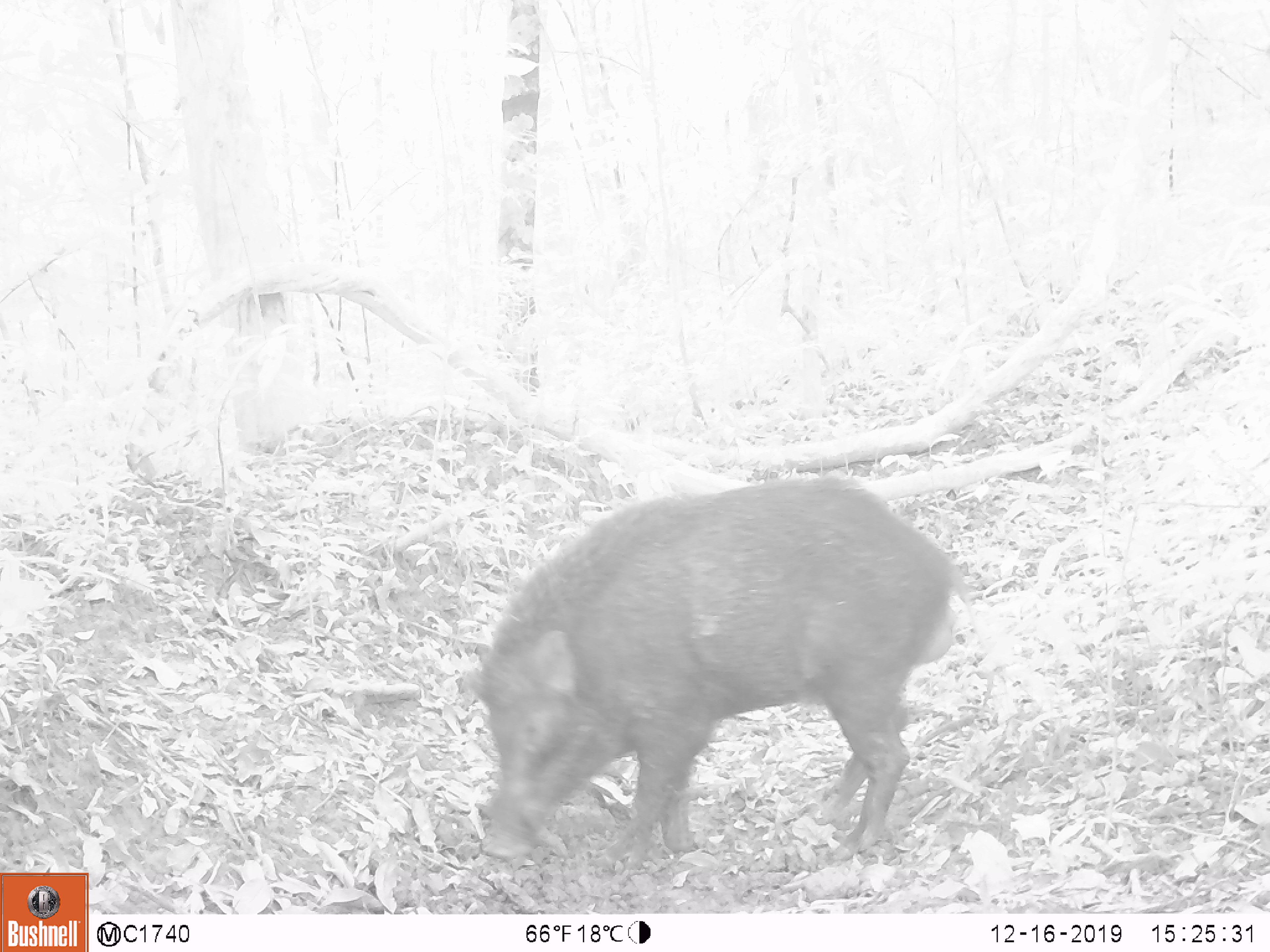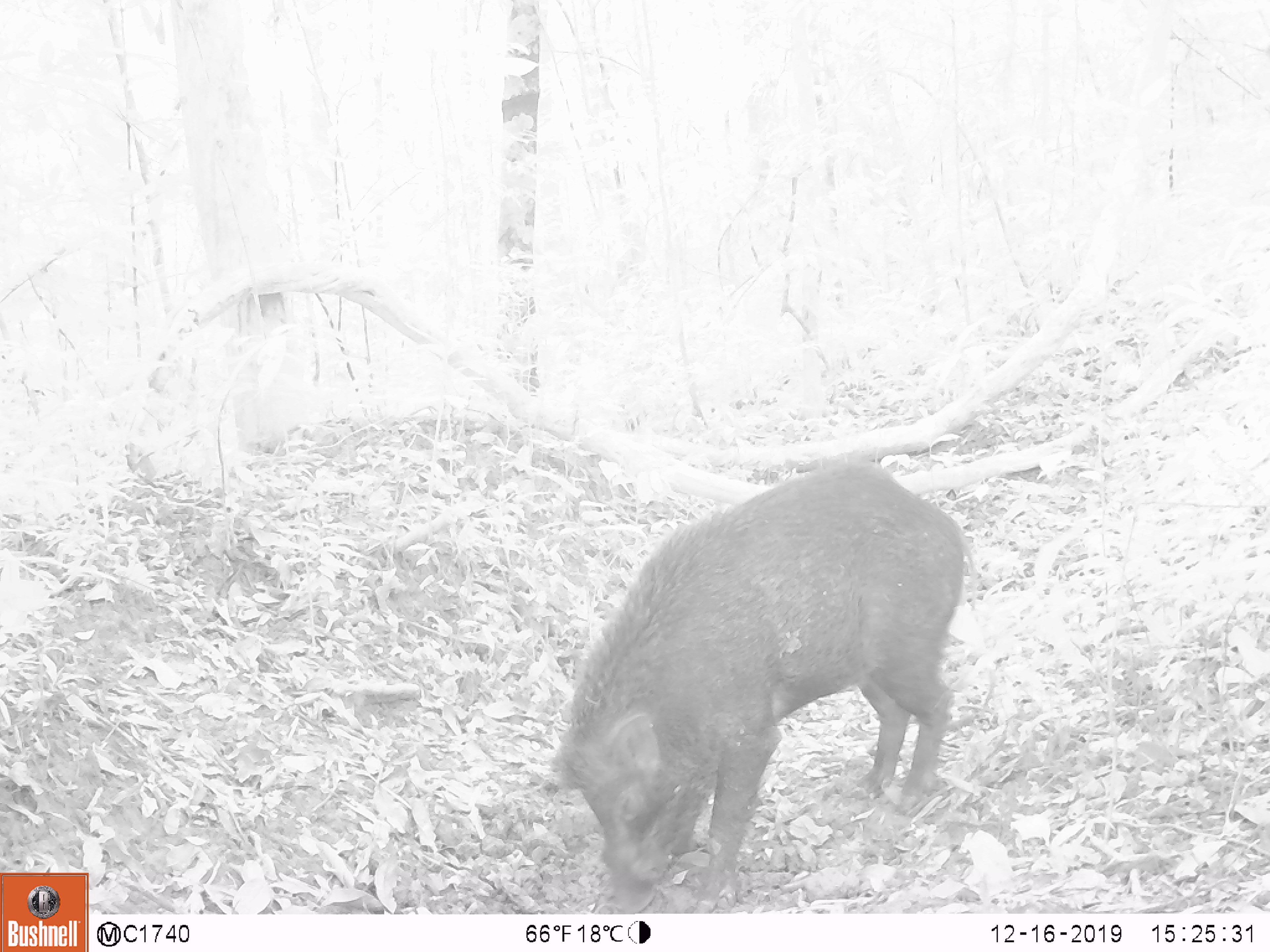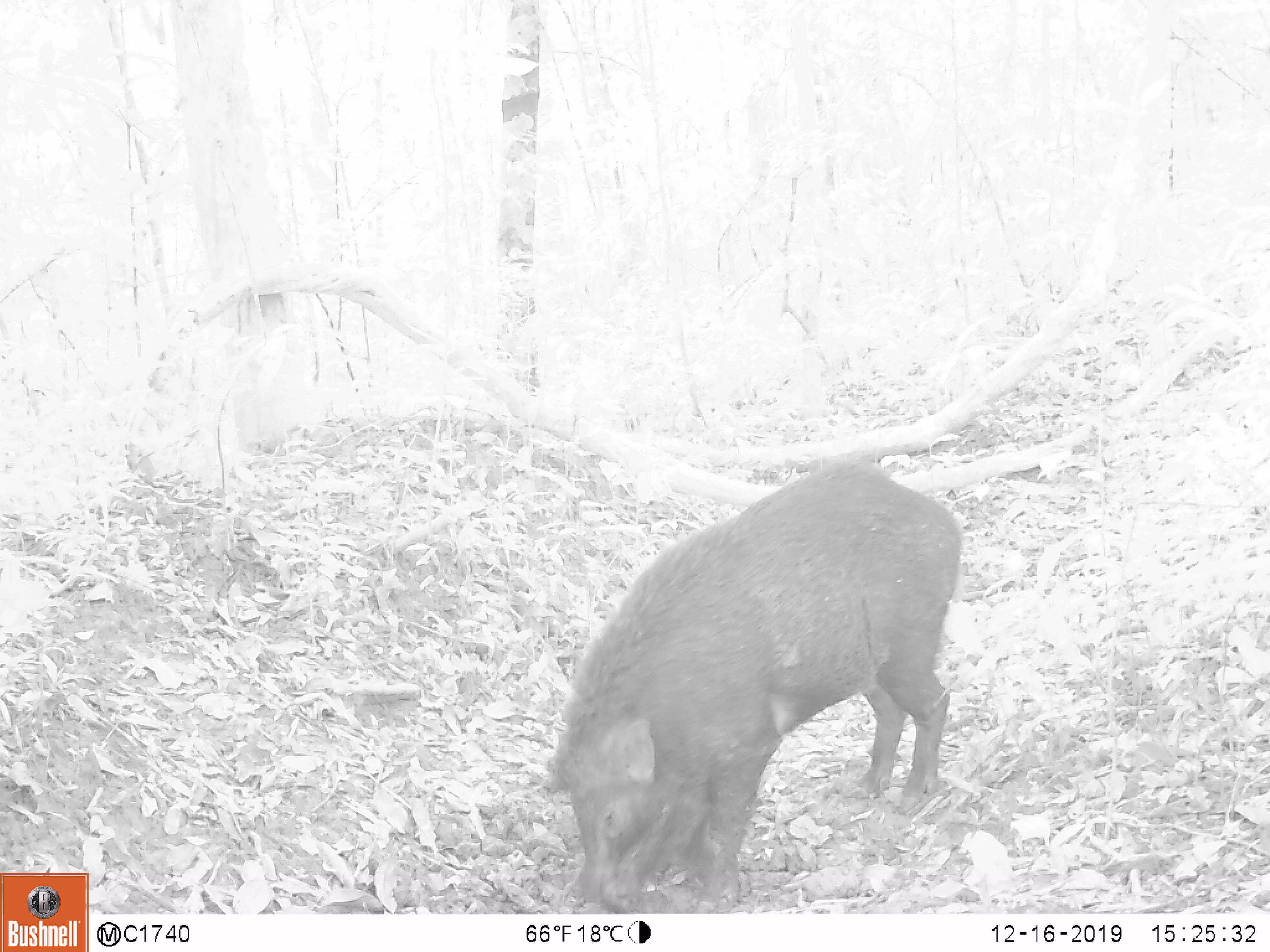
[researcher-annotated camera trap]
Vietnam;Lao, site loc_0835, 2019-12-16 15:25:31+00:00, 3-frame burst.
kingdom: Animalia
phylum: Chordata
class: Mammalia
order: Artiodactyla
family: Suidae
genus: Sus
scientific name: Sus scrofa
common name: eurasian wild pig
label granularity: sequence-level